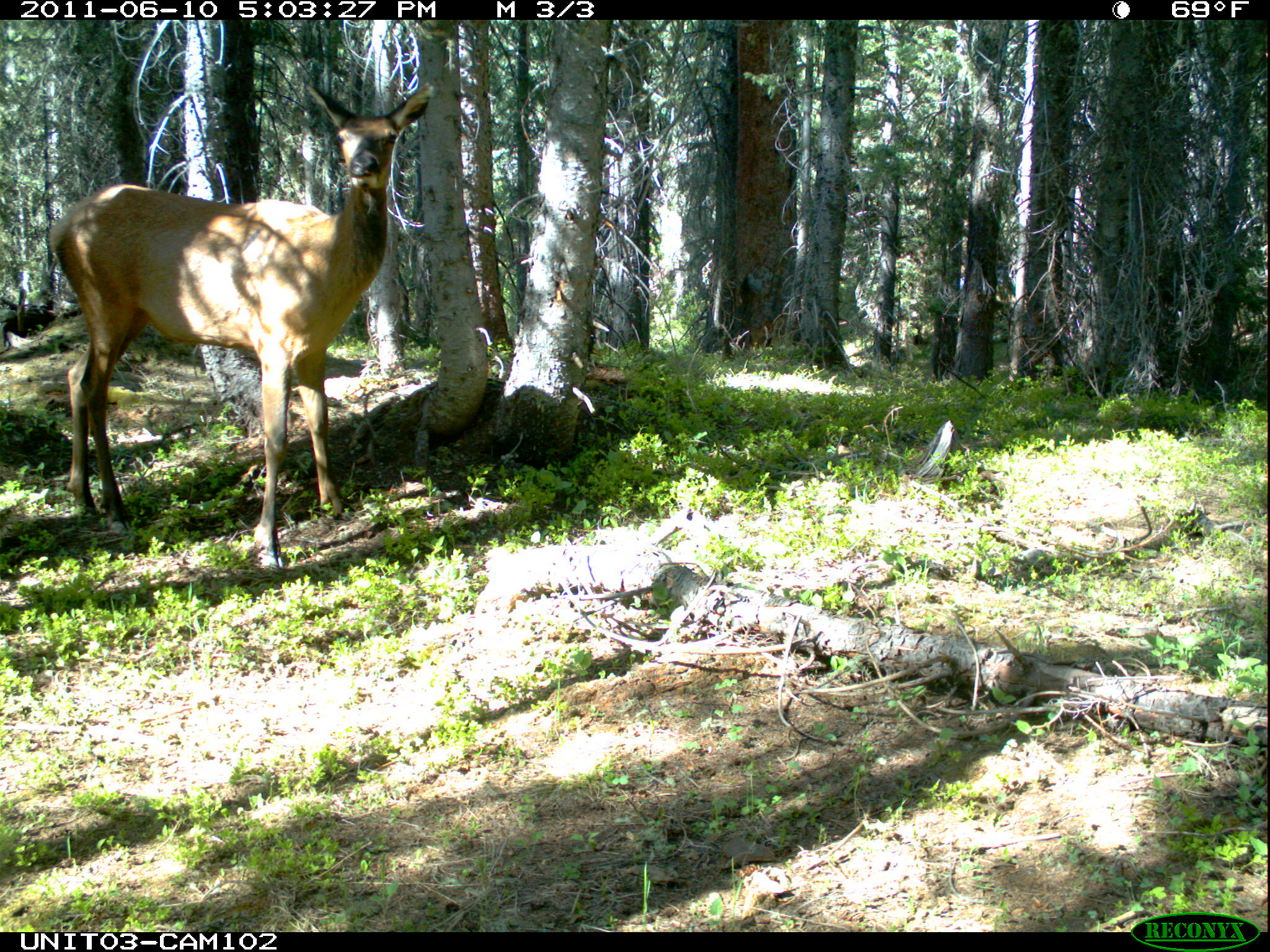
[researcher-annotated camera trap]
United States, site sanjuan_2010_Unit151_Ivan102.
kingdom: Animalia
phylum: Chordata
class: Mammalia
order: Artiodactyla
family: Cervidae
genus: Cervus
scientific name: Cervus elaphus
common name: red deer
Cervus elaphus (red deer).